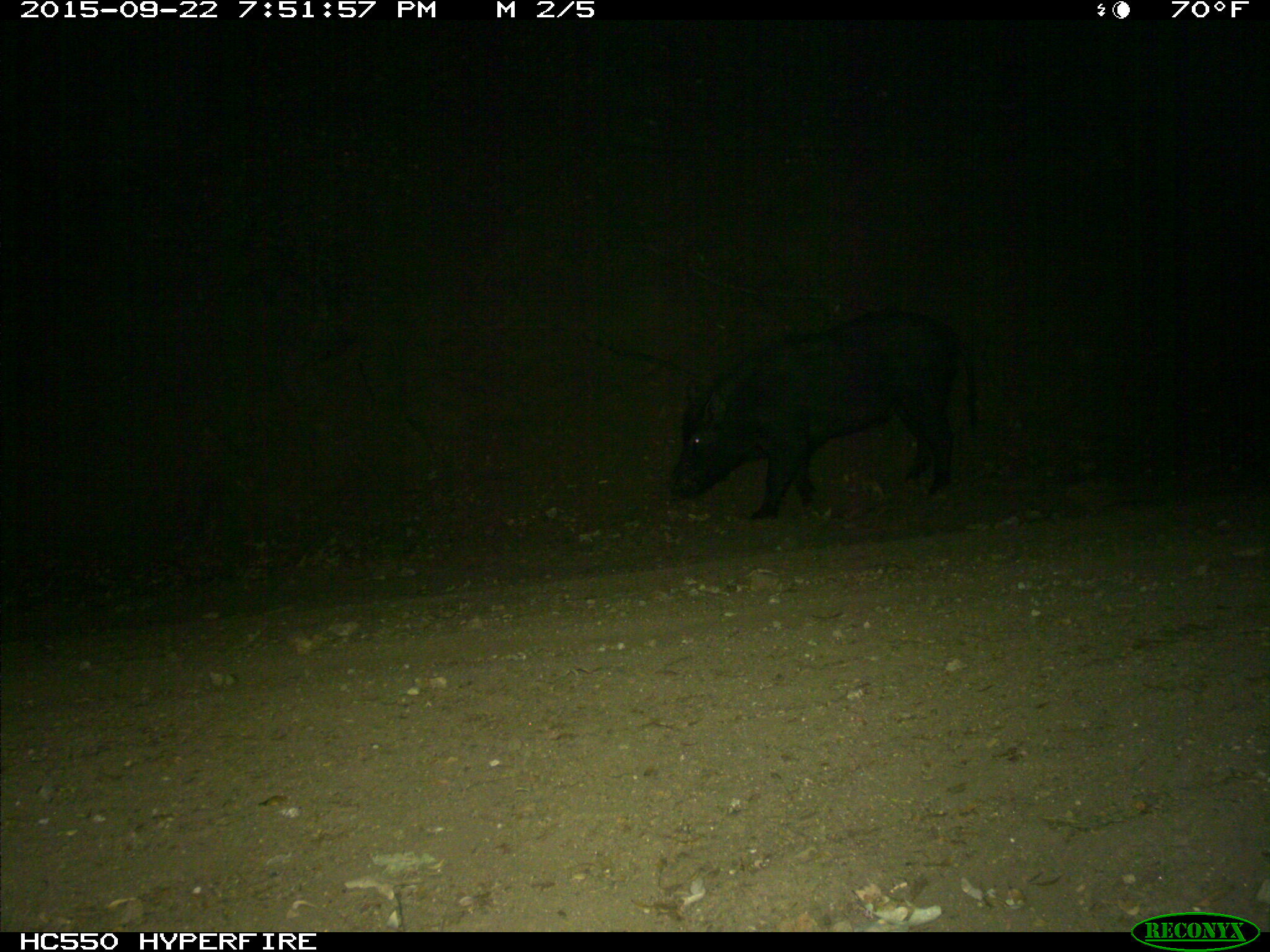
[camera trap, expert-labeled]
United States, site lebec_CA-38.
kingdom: Animalia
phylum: Chordata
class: Mammalia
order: Artiodactyla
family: Suidae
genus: Sus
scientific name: Sus scrofa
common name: wild boar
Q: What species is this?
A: Sus scrofa (wild boar).